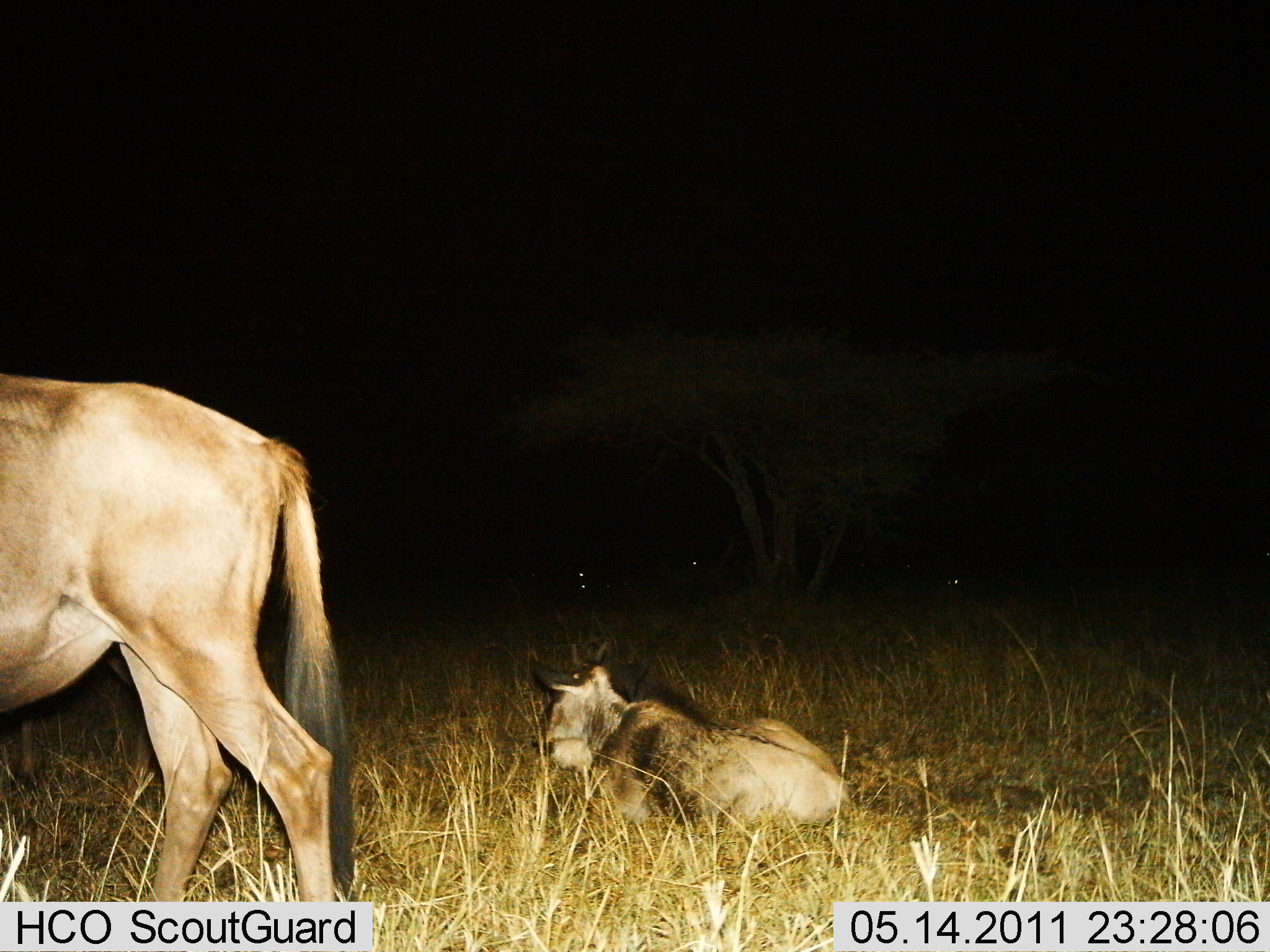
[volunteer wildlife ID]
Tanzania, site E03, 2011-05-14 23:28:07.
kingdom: Animalia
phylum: Chordata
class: Mammalia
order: Artiodactyla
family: Bovidae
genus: Connochaetes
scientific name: Connochaetes taurinus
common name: blue wildebeest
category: wildebeest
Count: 2.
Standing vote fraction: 90%.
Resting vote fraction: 100%.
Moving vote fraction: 20%.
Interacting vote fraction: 0%.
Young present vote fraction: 30%.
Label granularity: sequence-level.